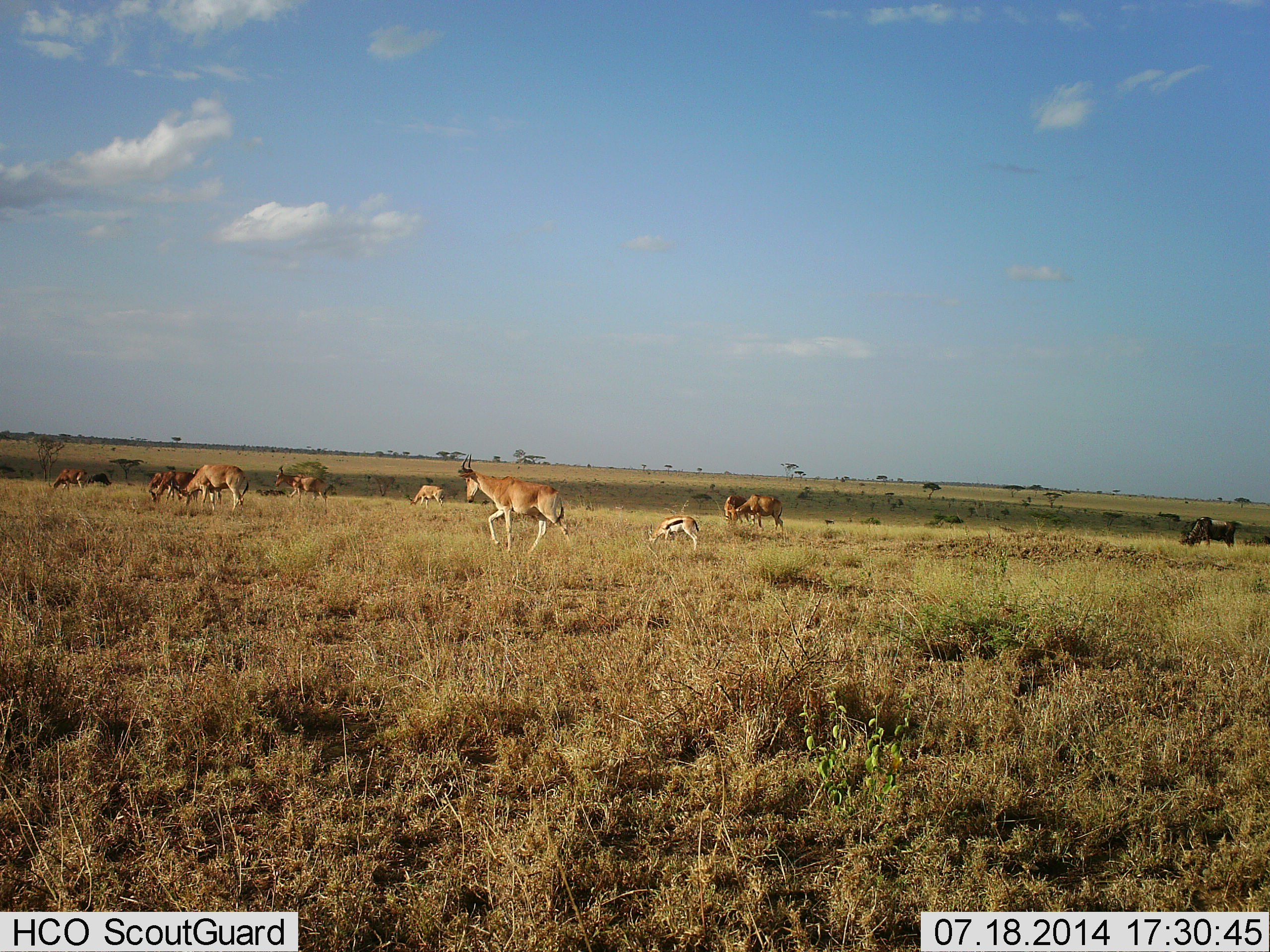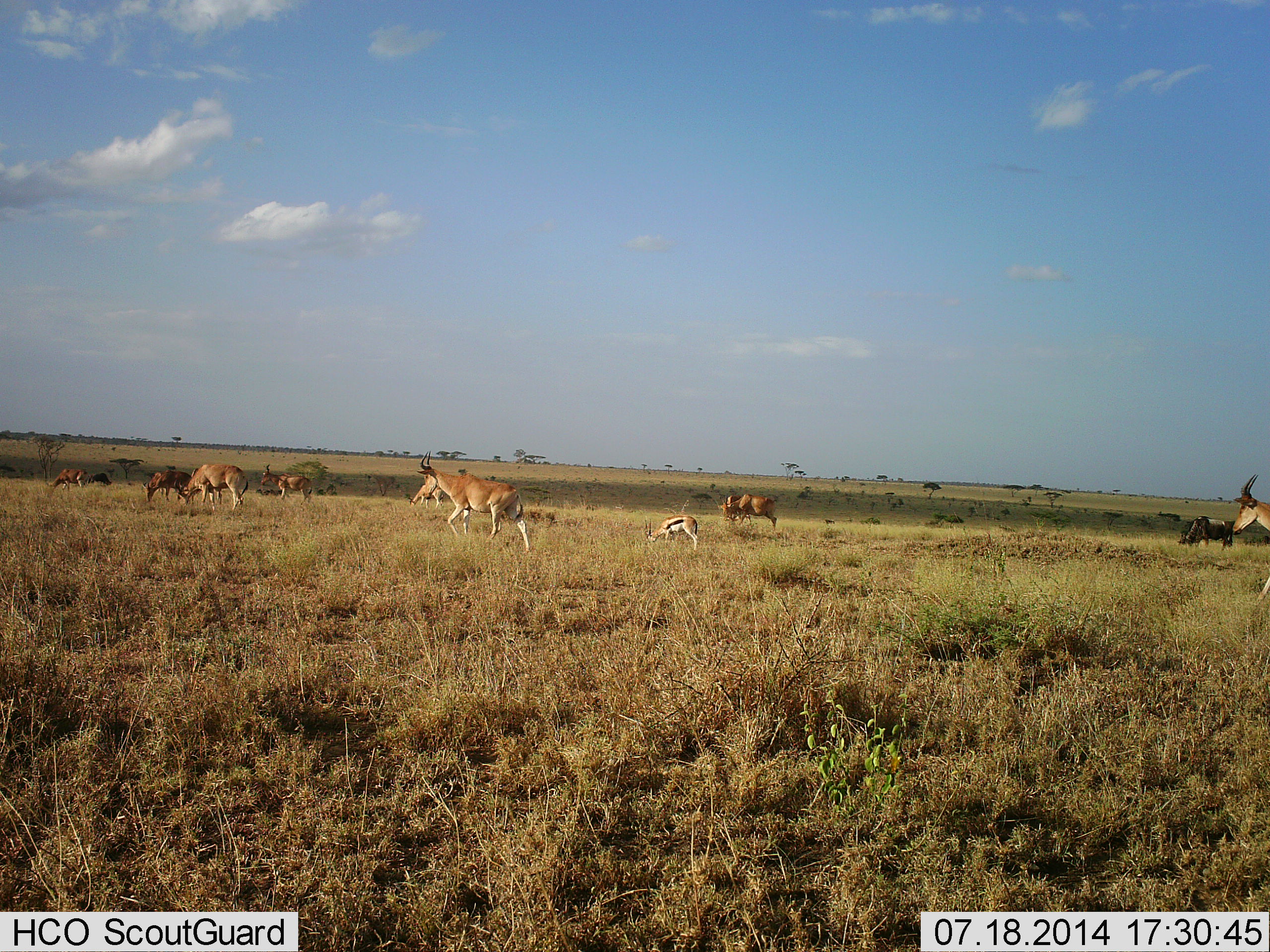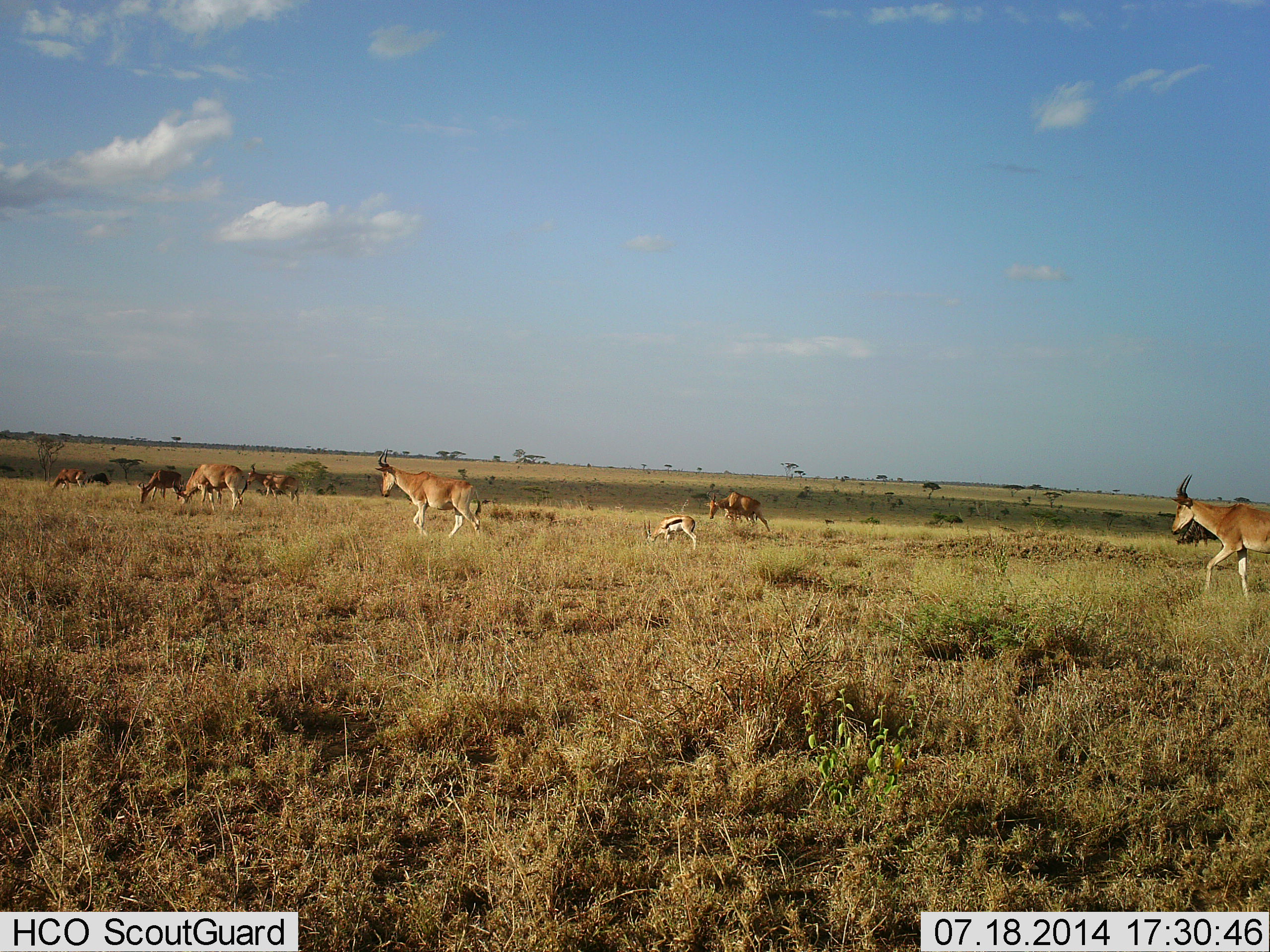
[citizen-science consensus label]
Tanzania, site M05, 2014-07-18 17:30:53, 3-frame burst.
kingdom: Animalia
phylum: Chordata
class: Mammalia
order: Artiodactyla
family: Bovidae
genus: Eudorcas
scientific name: Eudorcas thomsonii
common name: thomson's gazelle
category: gazellethomsons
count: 1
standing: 23%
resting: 0%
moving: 14%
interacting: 5%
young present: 14%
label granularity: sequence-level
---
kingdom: Animalia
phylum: Chordata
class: Mammalia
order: Artiodactyla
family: Bovidae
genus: Alcelaphus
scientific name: Alcelaphus buselaphus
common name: hartebeest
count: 6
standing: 29%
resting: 0%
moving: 88%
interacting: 0%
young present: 6%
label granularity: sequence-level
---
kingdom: Animalia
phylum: Chordata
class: Mammalia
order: Artiodactyla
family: Bovidae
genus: Connochaetes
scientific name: Connochaetes taurinus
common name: blue wildebeest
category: wildebeest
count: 1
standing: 36%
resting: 0%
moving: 18%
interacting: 0%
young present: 0%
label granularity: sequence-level